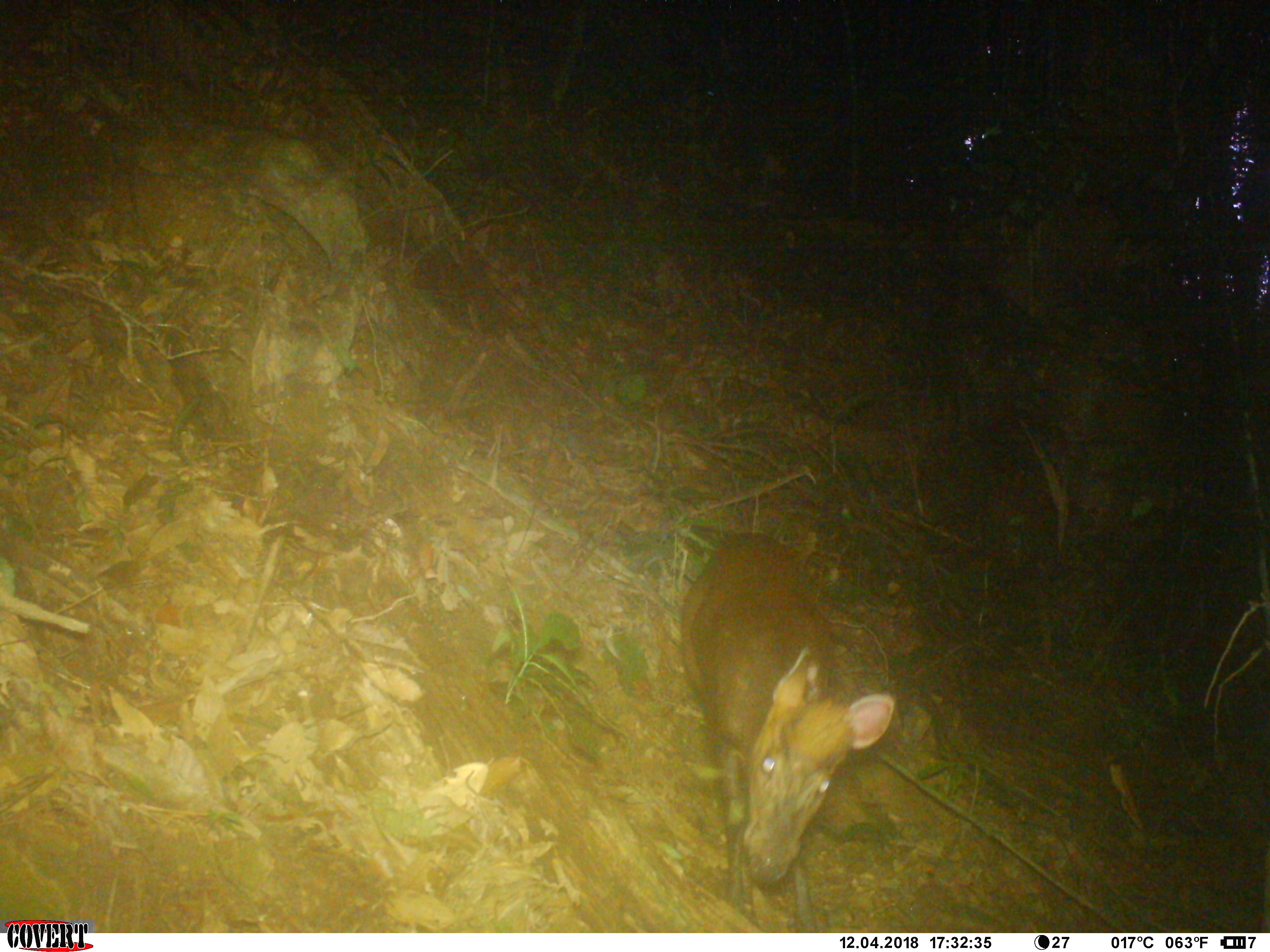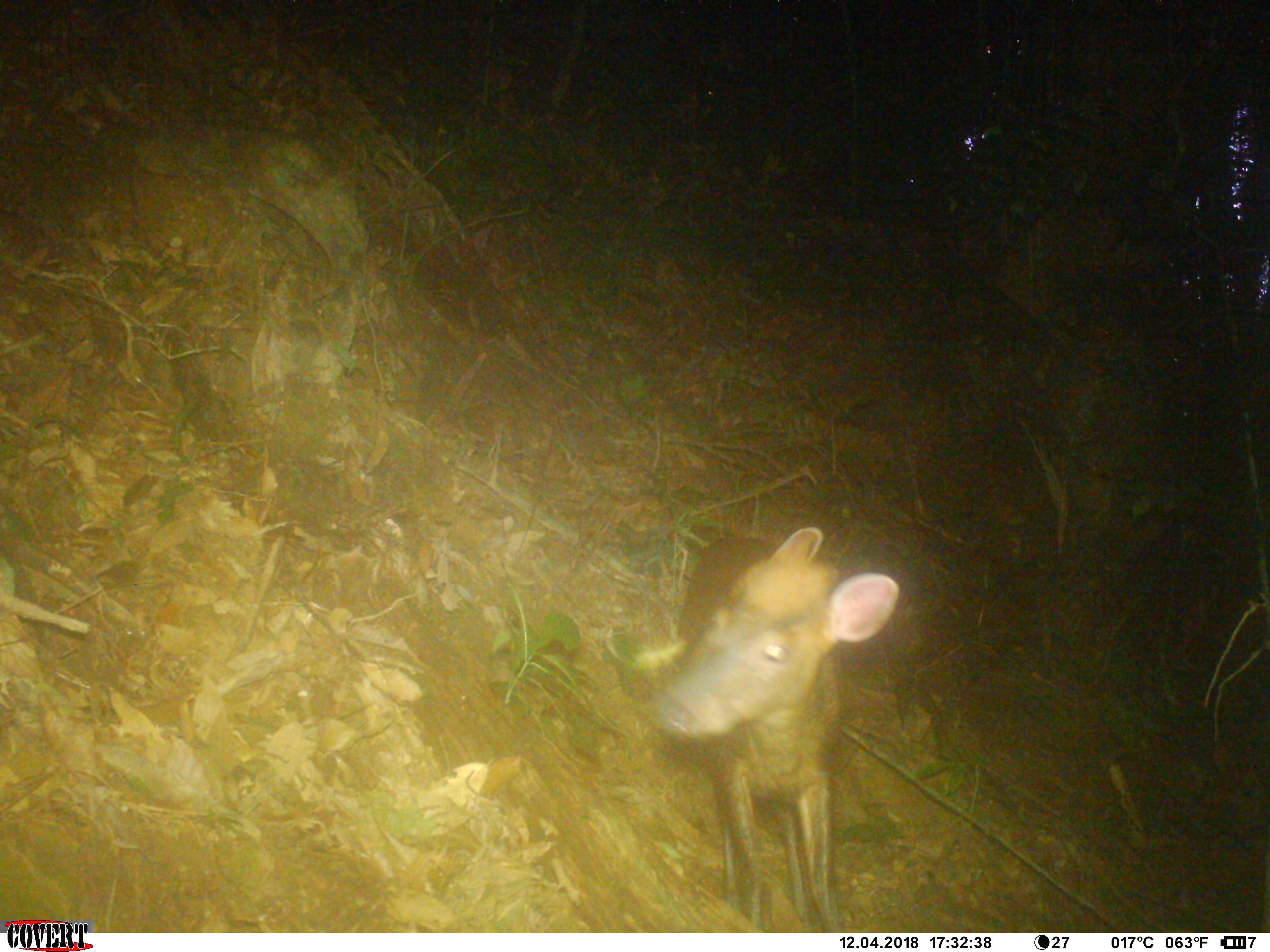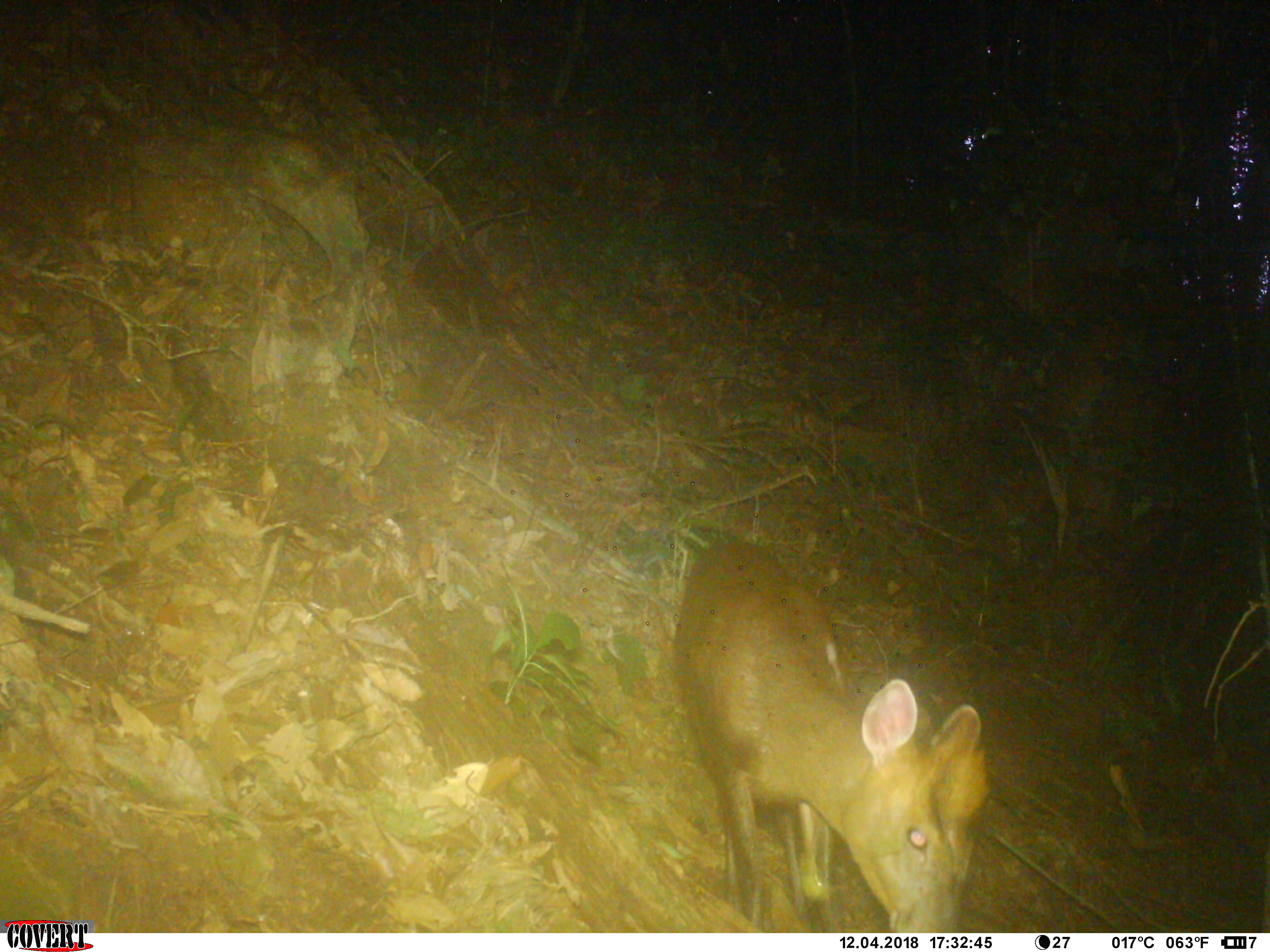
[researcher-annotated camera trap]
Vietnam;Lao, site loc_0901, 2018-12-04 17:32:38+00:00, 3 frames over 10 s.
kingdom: Animalia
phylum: Chordata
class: Mammalia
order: Artiodactyla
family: Cervidae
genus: Muntiacus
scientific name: Muntiacus rooseveltorum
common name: roosevelt's muntjac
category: roosevelts muntjac group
Roosevelts muntjac group (roosevelt's muntjac) (Muntiacus rooseveltorum). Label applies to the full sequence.